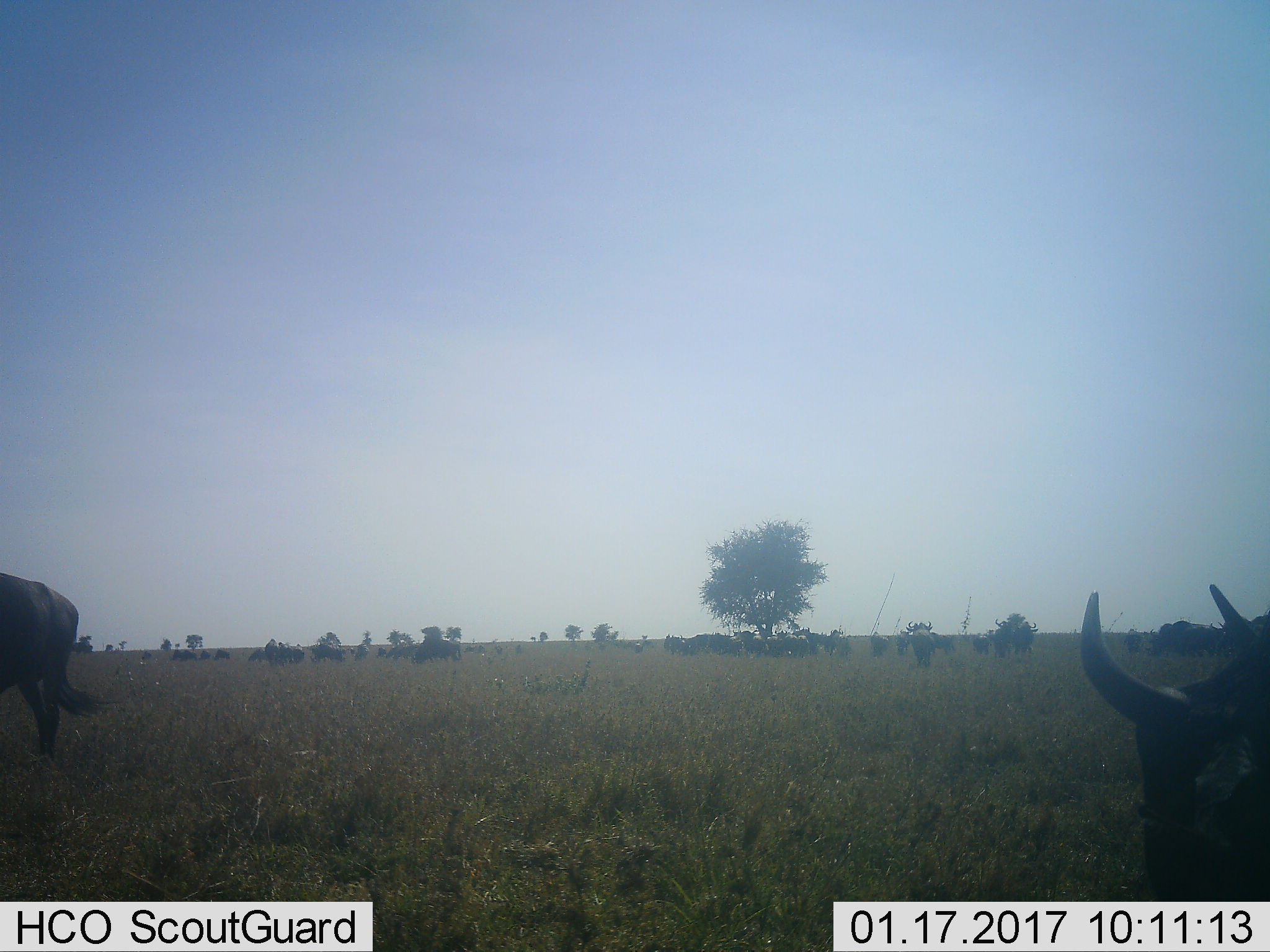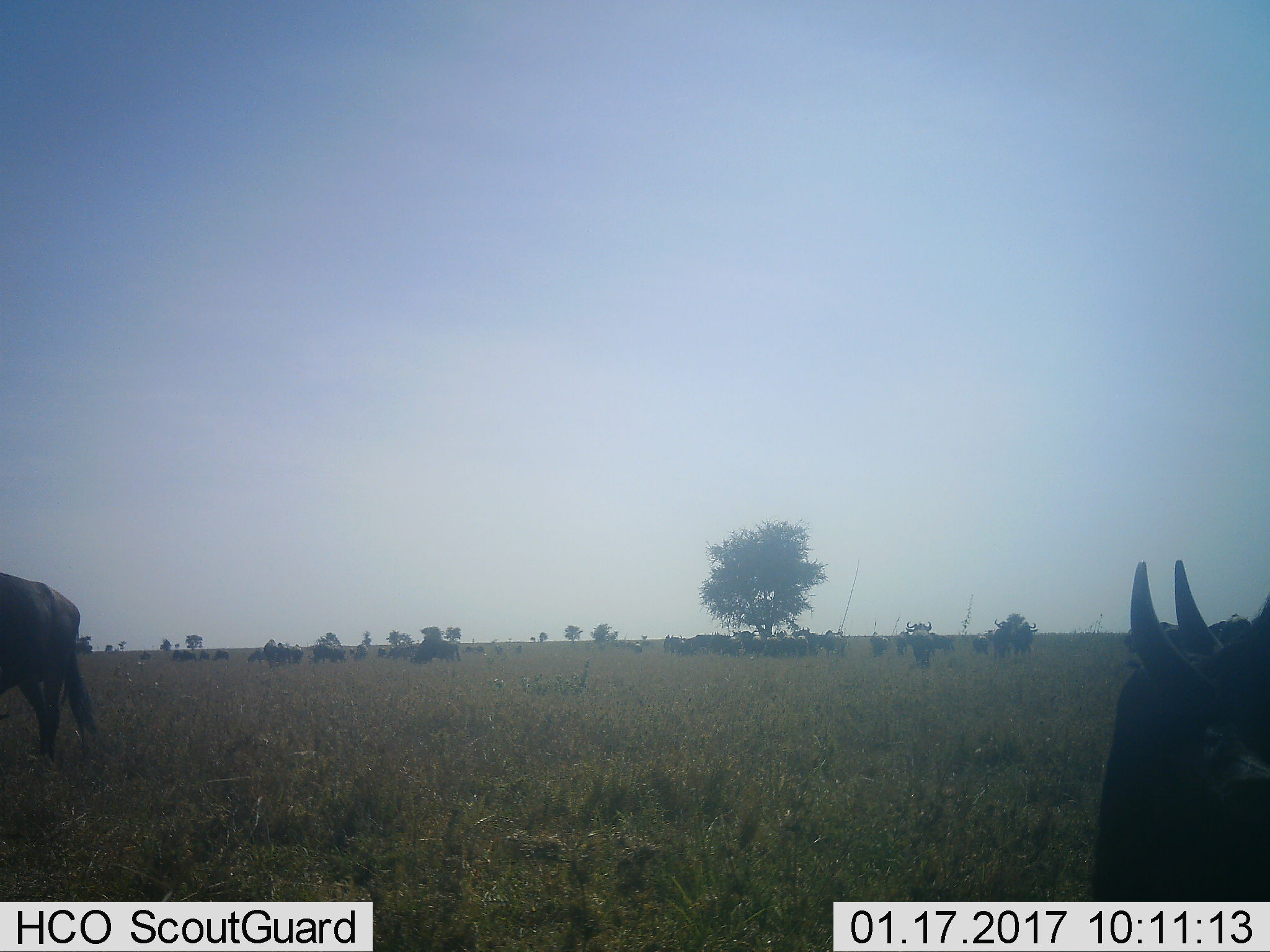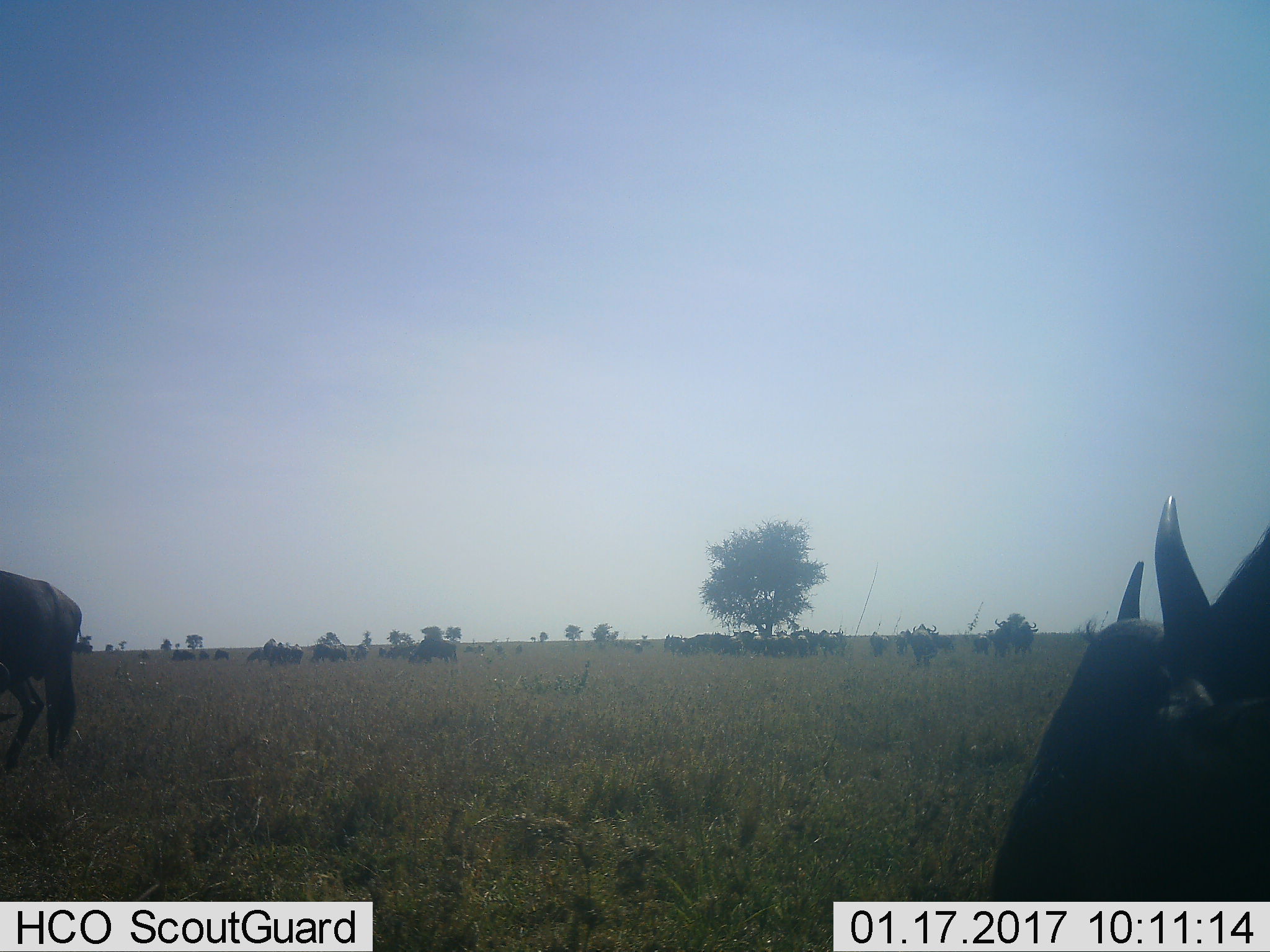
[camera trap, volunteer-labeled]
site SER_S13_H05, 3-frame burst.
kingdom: Animalia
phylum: Chordata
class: Mammalia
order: Artiodactyla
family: Bovidae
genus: Connochaetes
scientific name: Connochaetes taurinus taurinus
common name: blue wildebeest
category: wildebeestblue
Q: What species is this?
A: Wildebeestblue (blue wildebeest) (Connochaetes taurinus taurinus).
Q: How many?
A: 11-50.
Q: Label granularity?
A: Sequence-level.